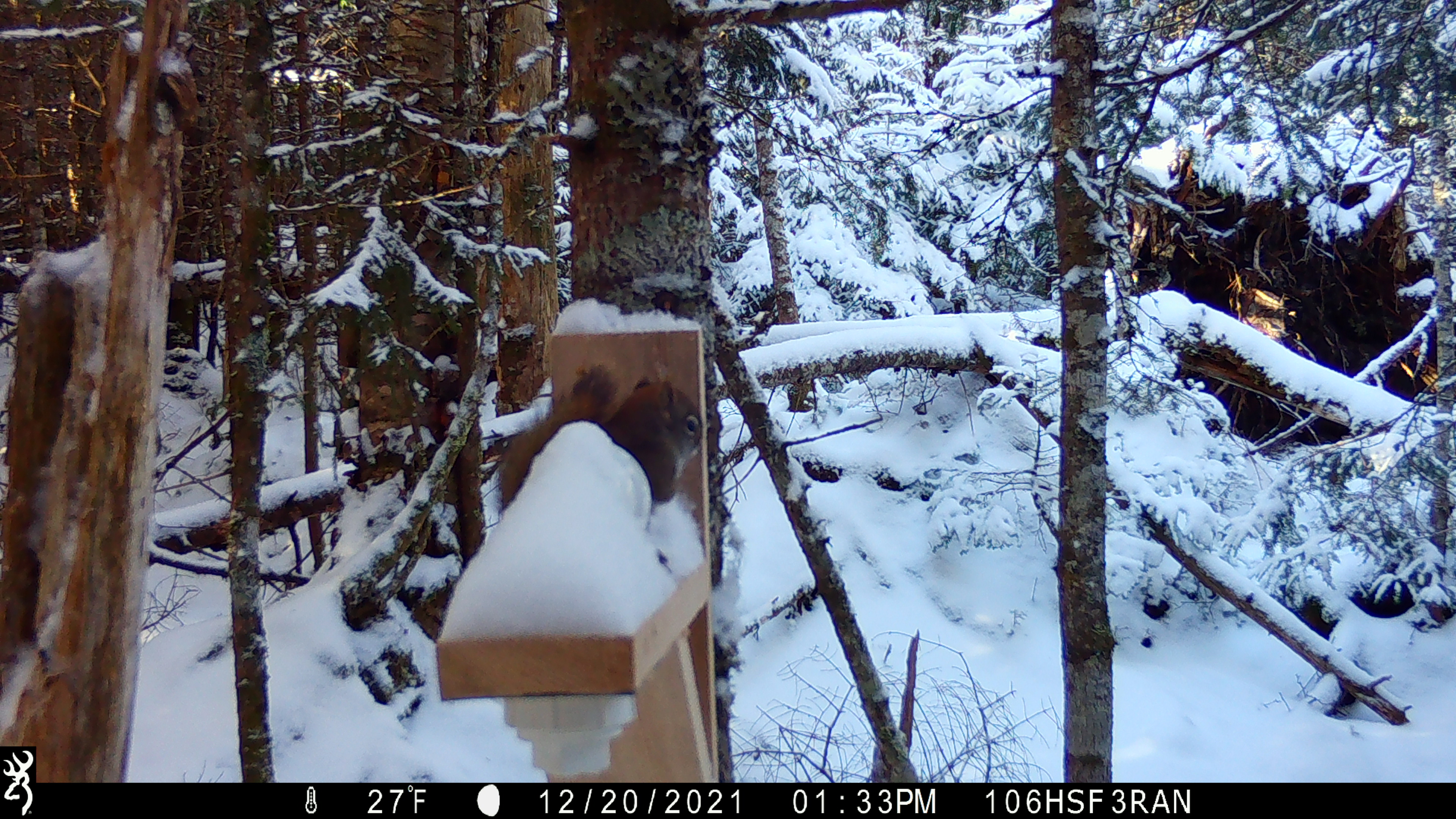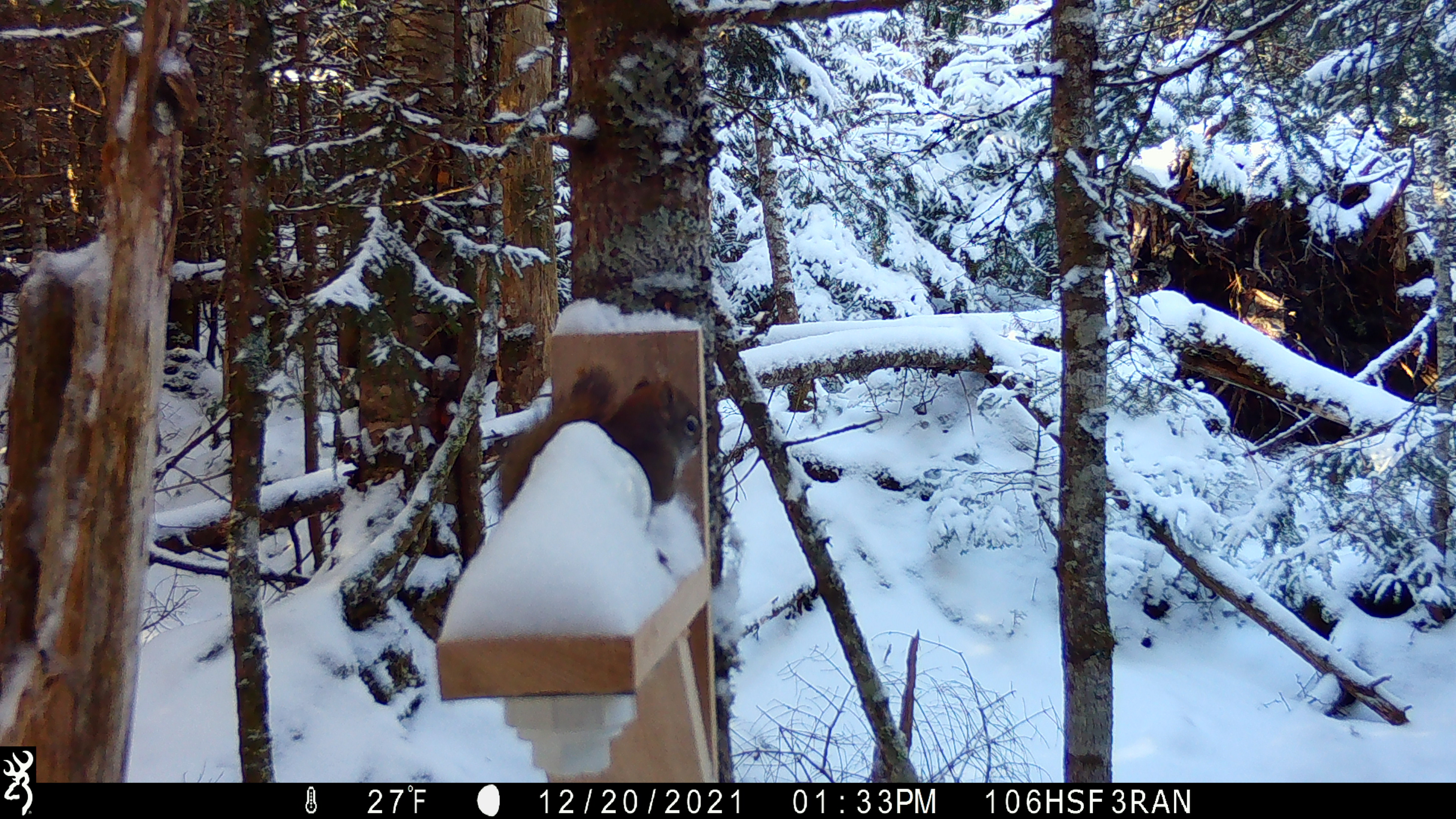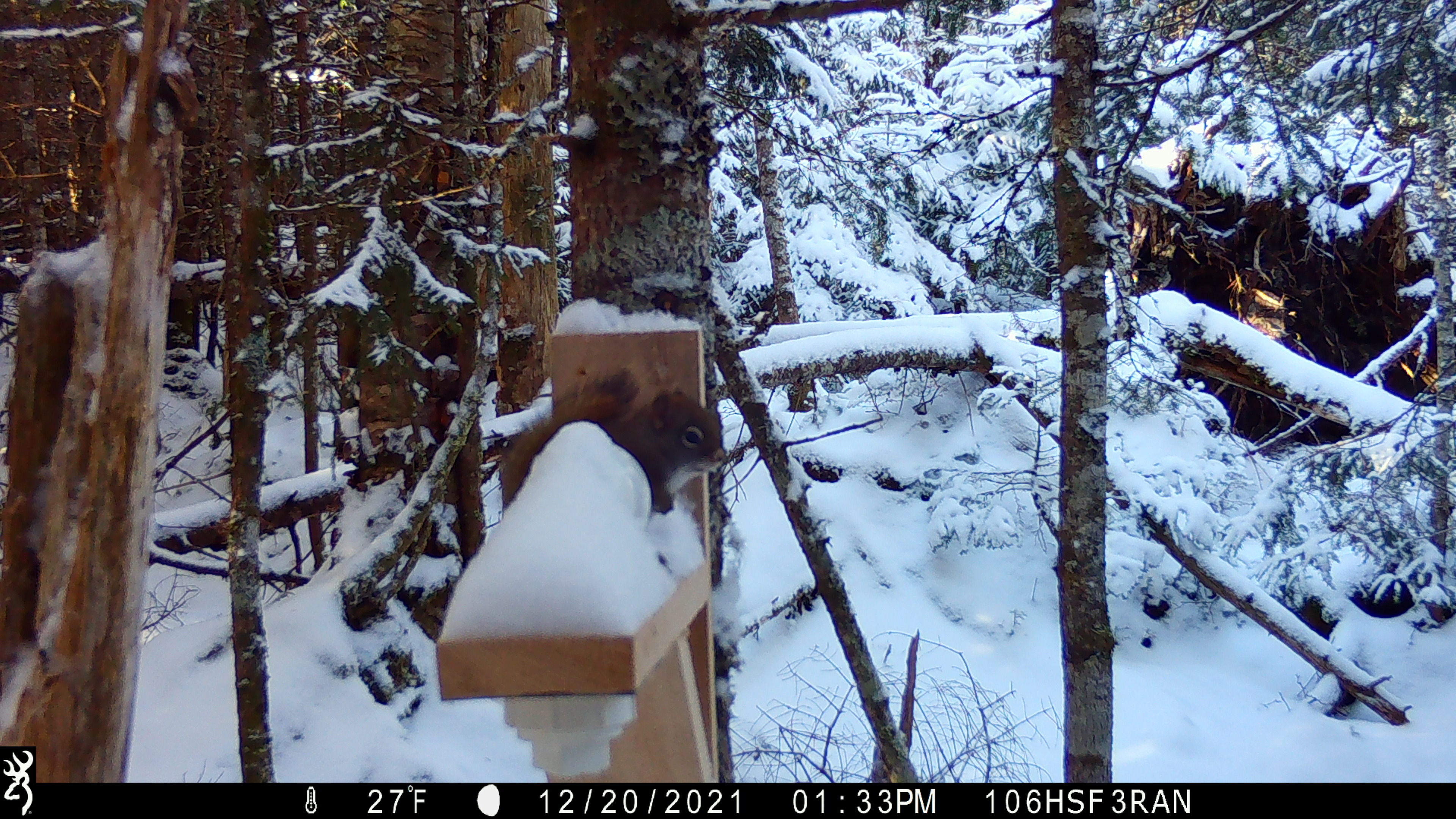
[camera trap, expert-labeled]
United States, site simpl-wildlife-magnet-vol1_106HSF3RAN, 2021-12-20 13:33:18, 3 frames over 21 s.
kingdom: Animalia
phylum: Chordata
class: Mammalia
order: Rodentia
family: Sciuridae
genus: Tamiasciurus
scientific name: Tamiasciurus hudsonicus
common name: red squirrel